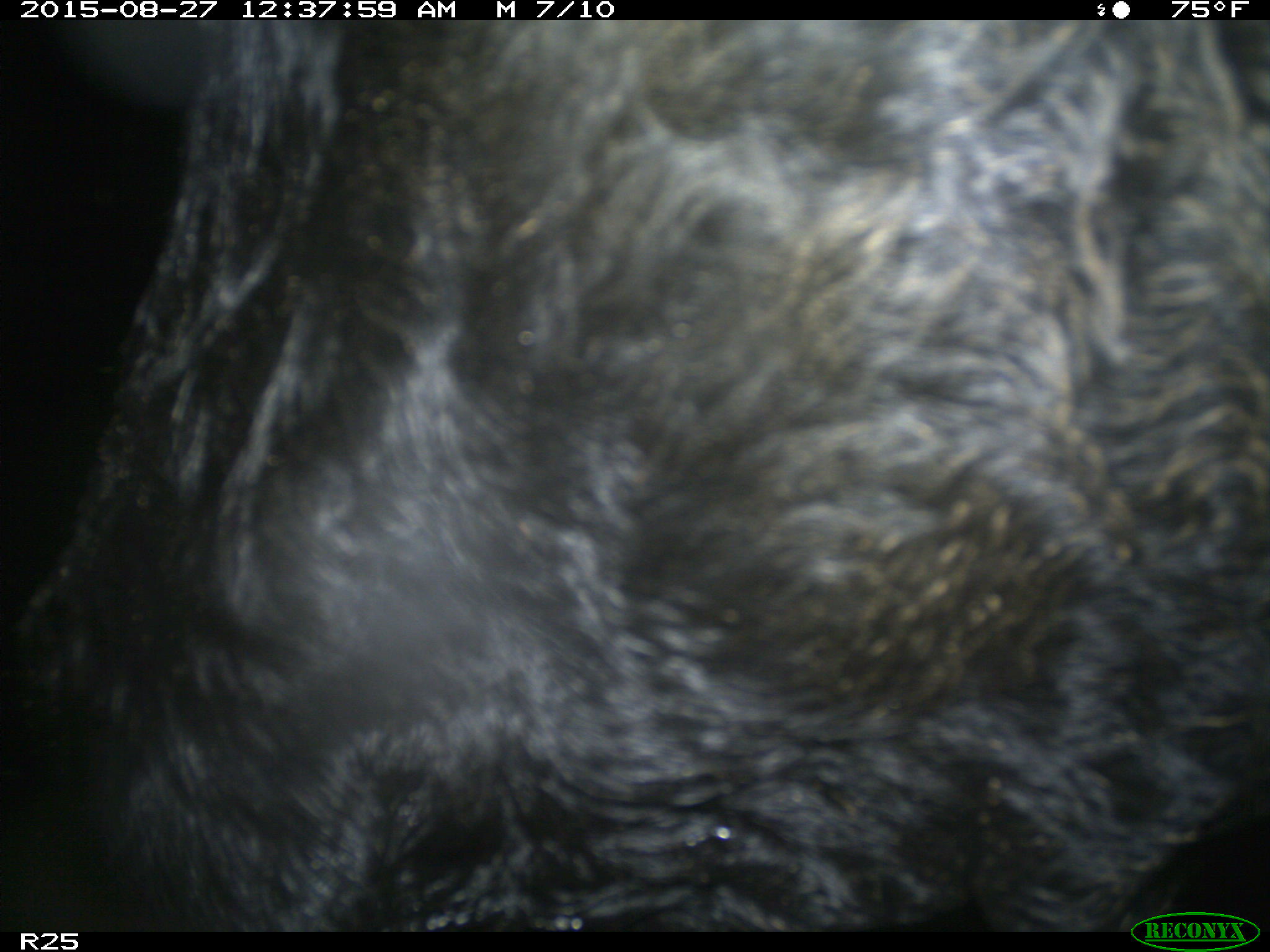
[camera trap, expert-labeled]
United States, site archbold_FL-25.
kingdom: Animalia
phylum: Chordata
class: Mammalia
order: Artiodactyla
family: Bovidae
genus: Bos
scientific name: Bos taurus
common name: domestic cow